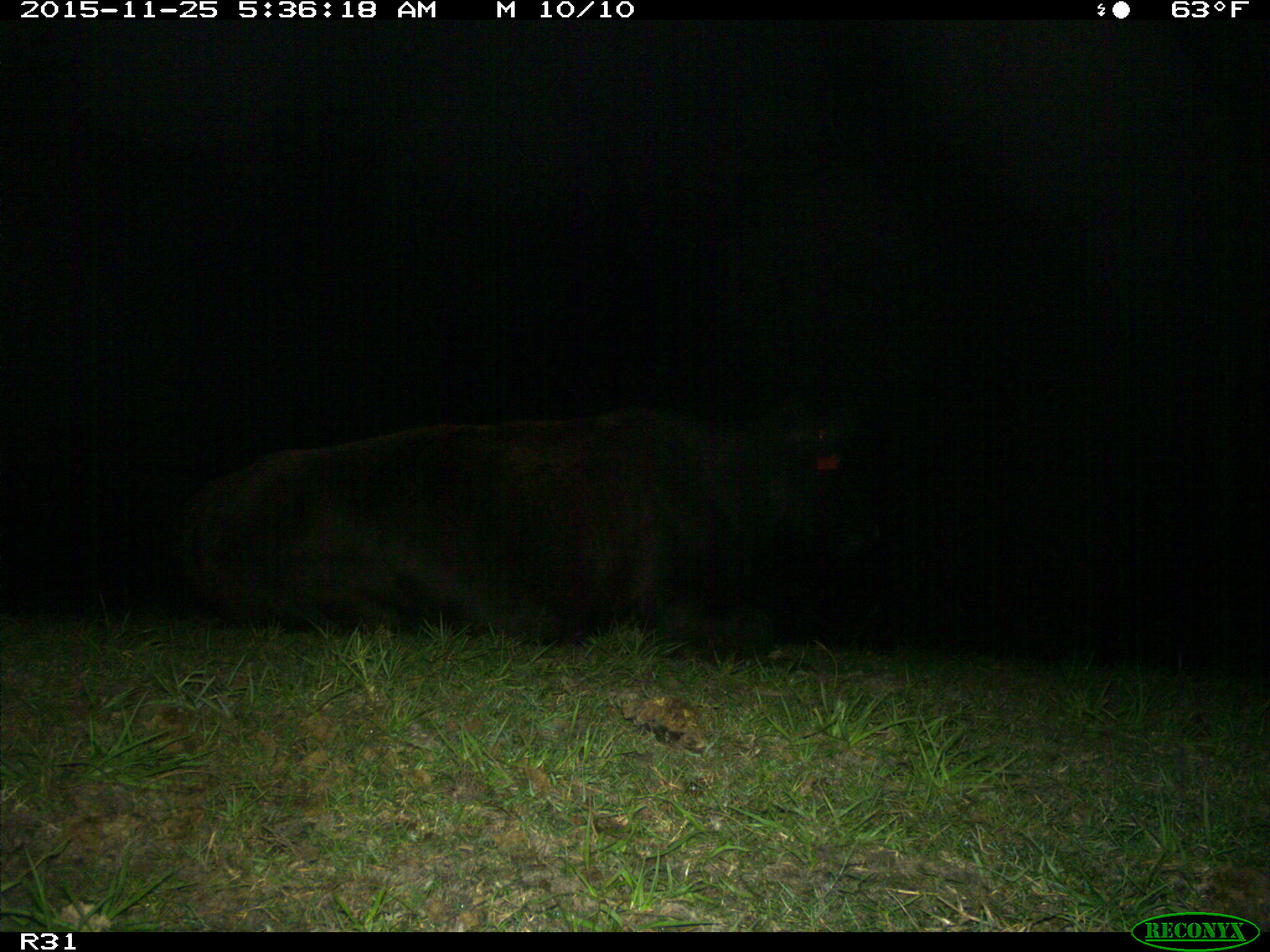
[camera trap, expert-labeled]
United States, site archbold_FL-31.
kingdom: Animalia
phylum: Chordata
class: Mammalia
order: Artiodactyla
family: Bovidae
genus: Bos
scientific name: Bos taurus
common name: domestic cow